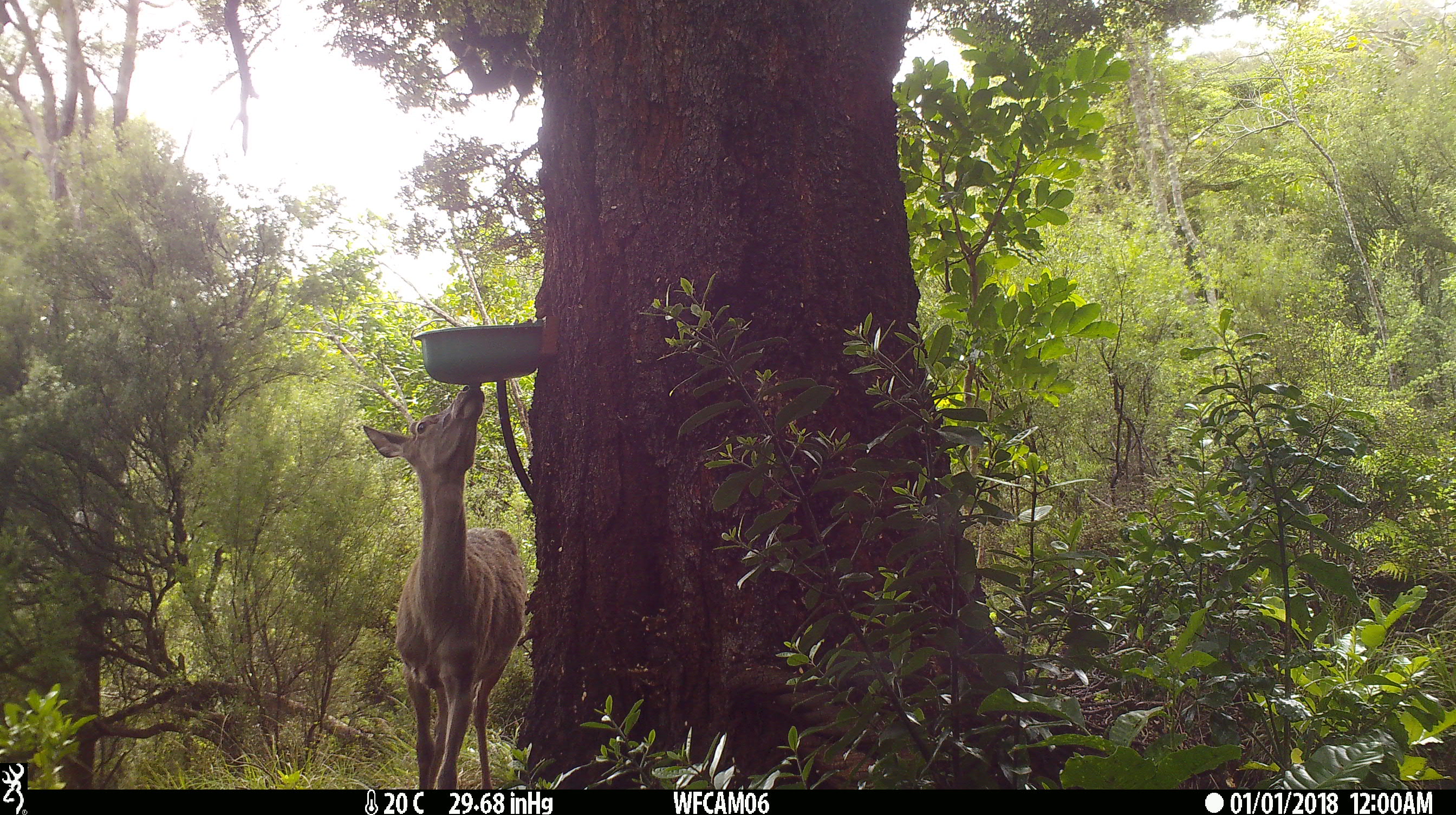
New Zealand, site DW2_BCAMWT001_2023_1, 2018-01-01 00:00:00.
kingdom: Animalia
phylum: Chordata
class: Mammalia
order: Artiodactyla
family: Cervidae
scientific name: Cervidae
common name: deer